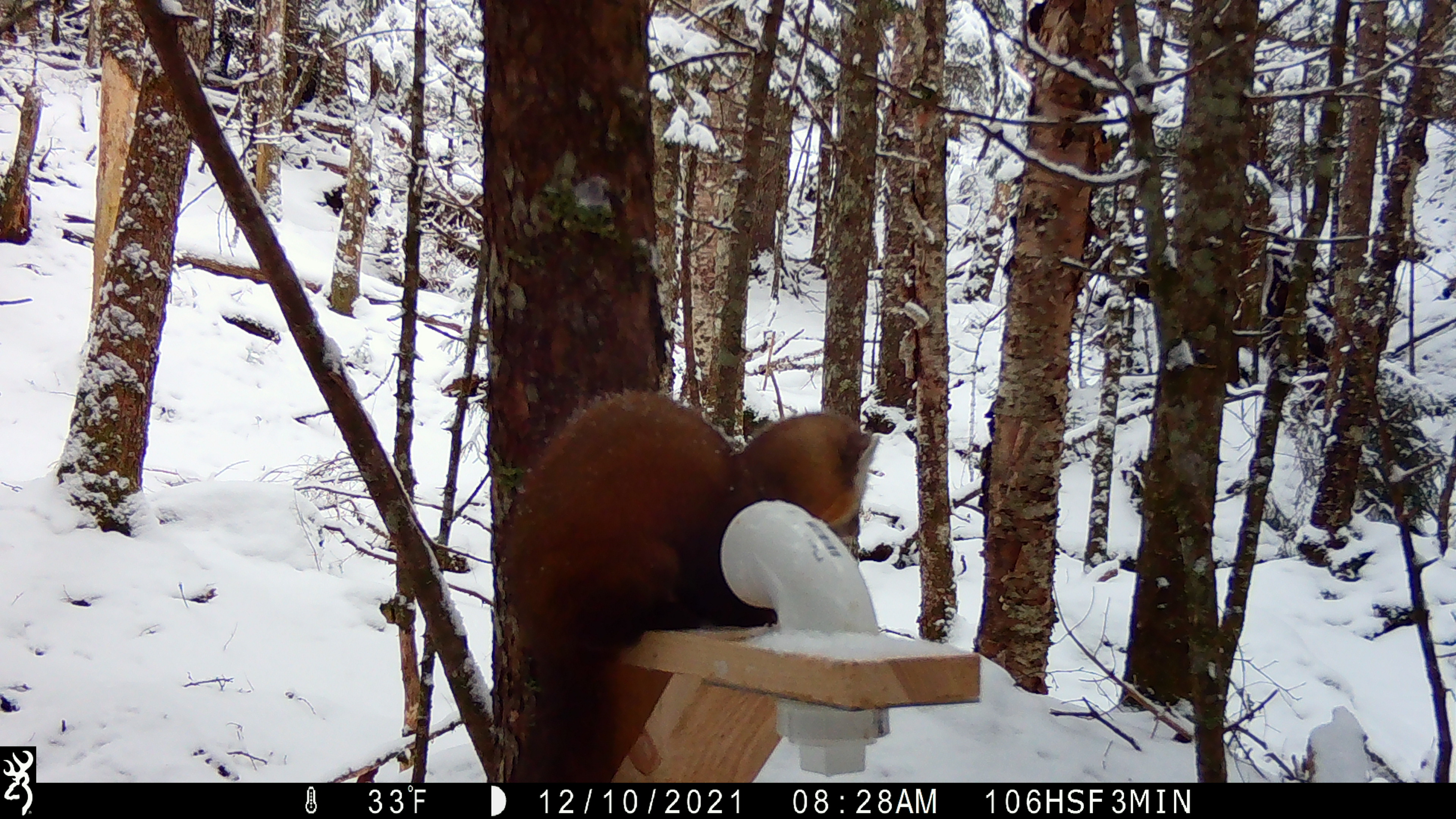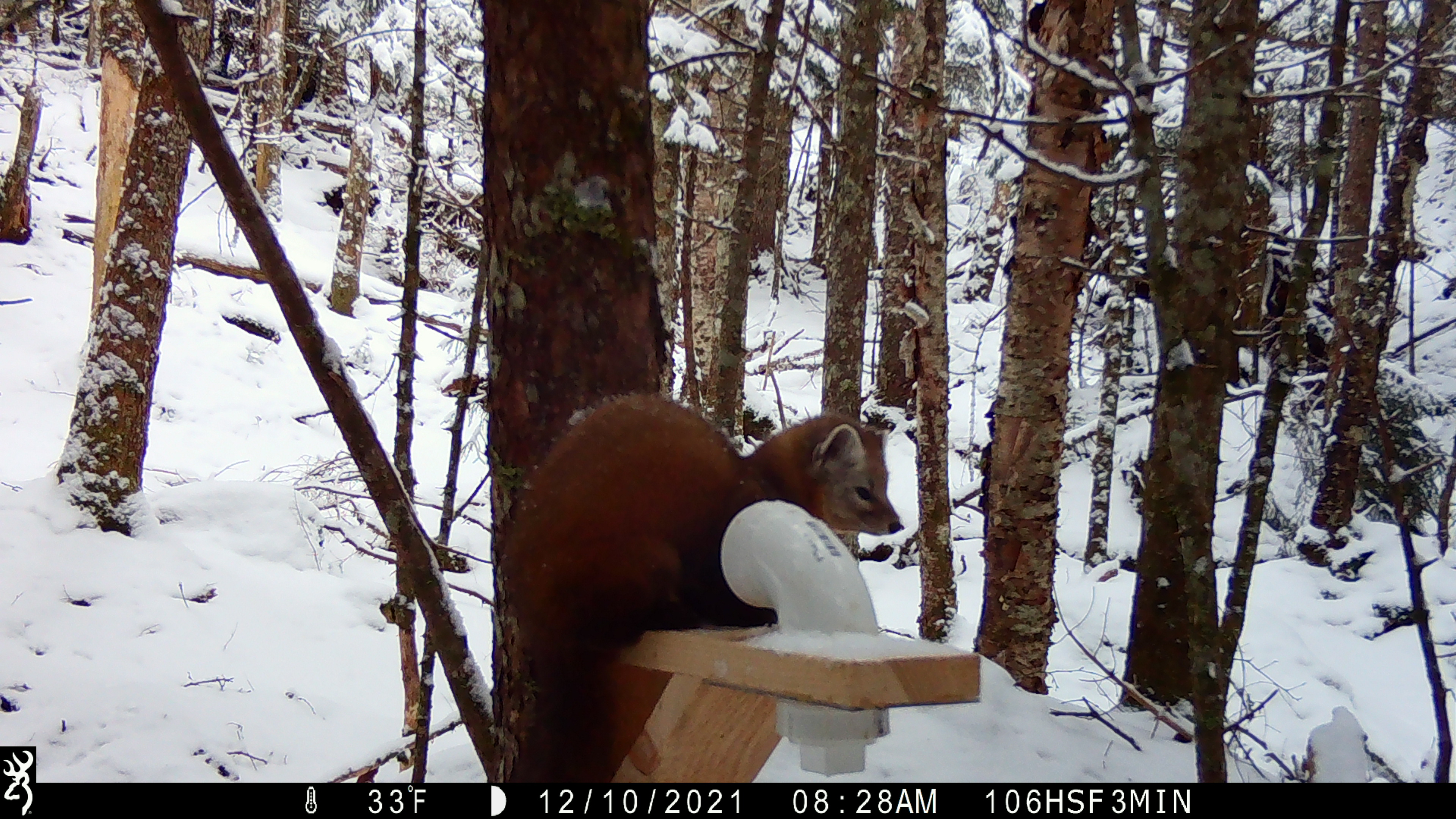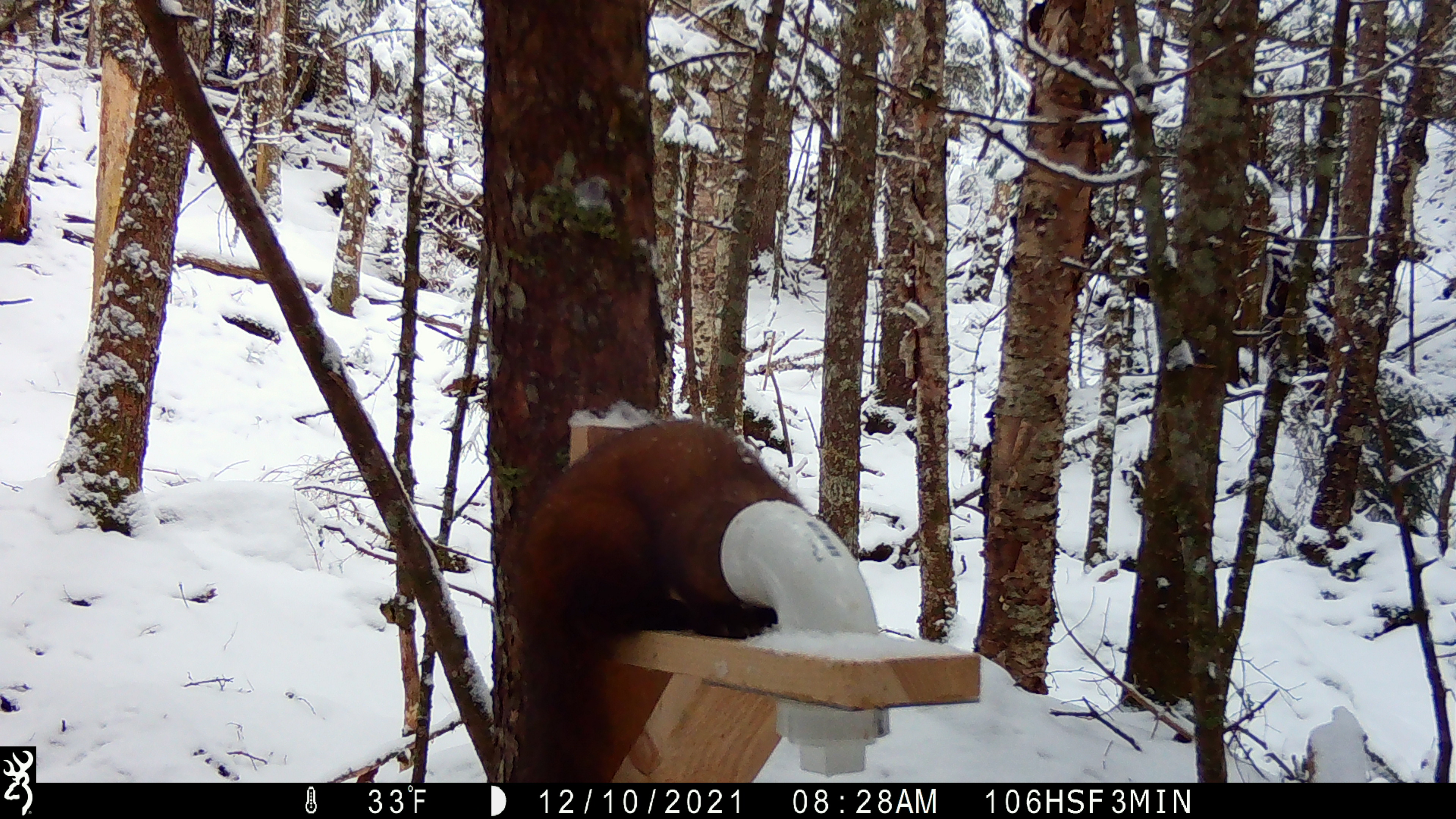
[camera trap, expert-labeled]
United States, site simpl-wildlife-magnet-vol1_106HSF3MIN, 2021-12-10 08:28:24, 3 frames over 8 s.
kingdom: Animalia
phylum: Chordata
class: Mammalia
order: Carnivora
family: Mustelidae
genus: Martes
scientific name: Martes americana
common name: american marten